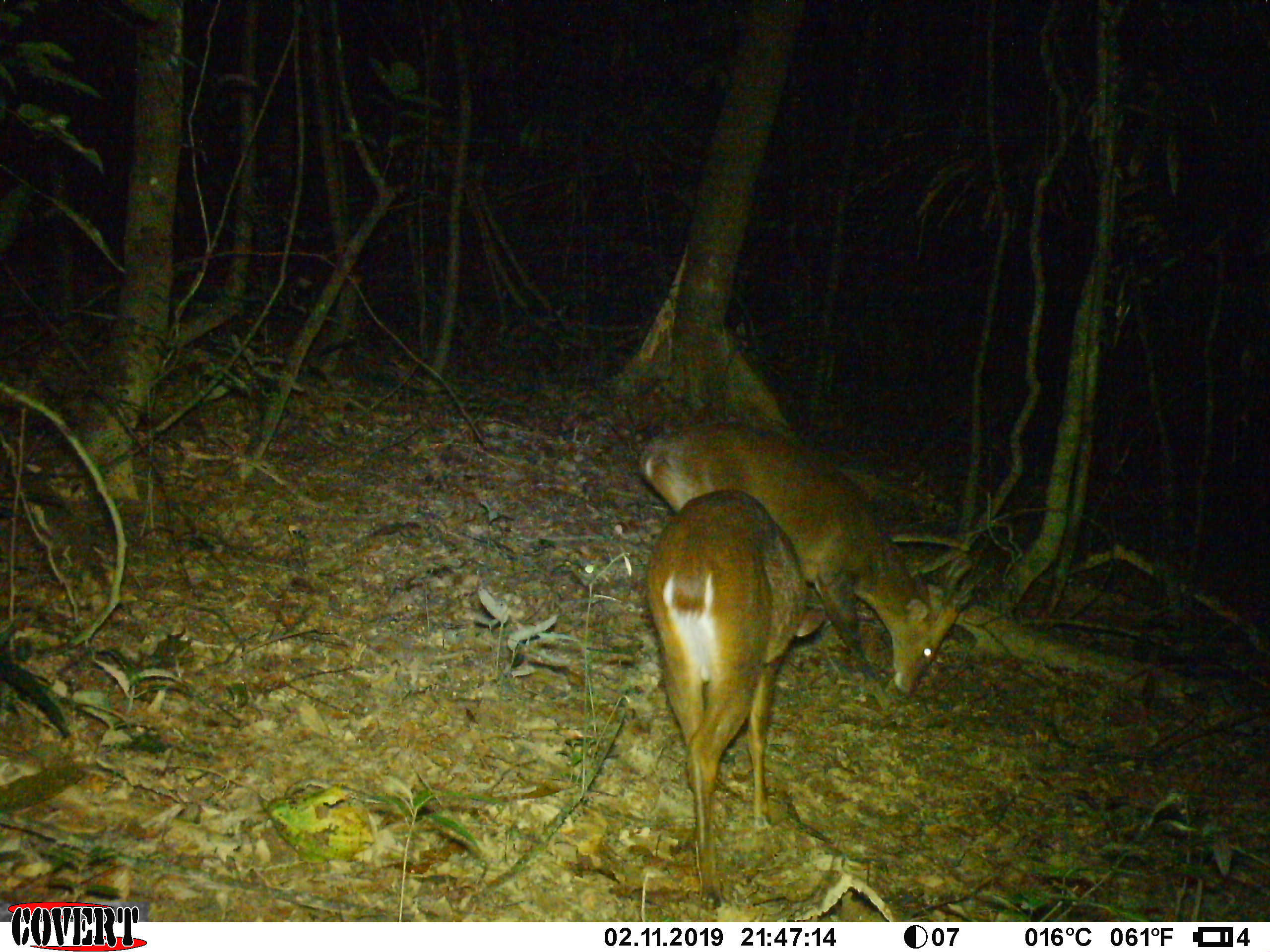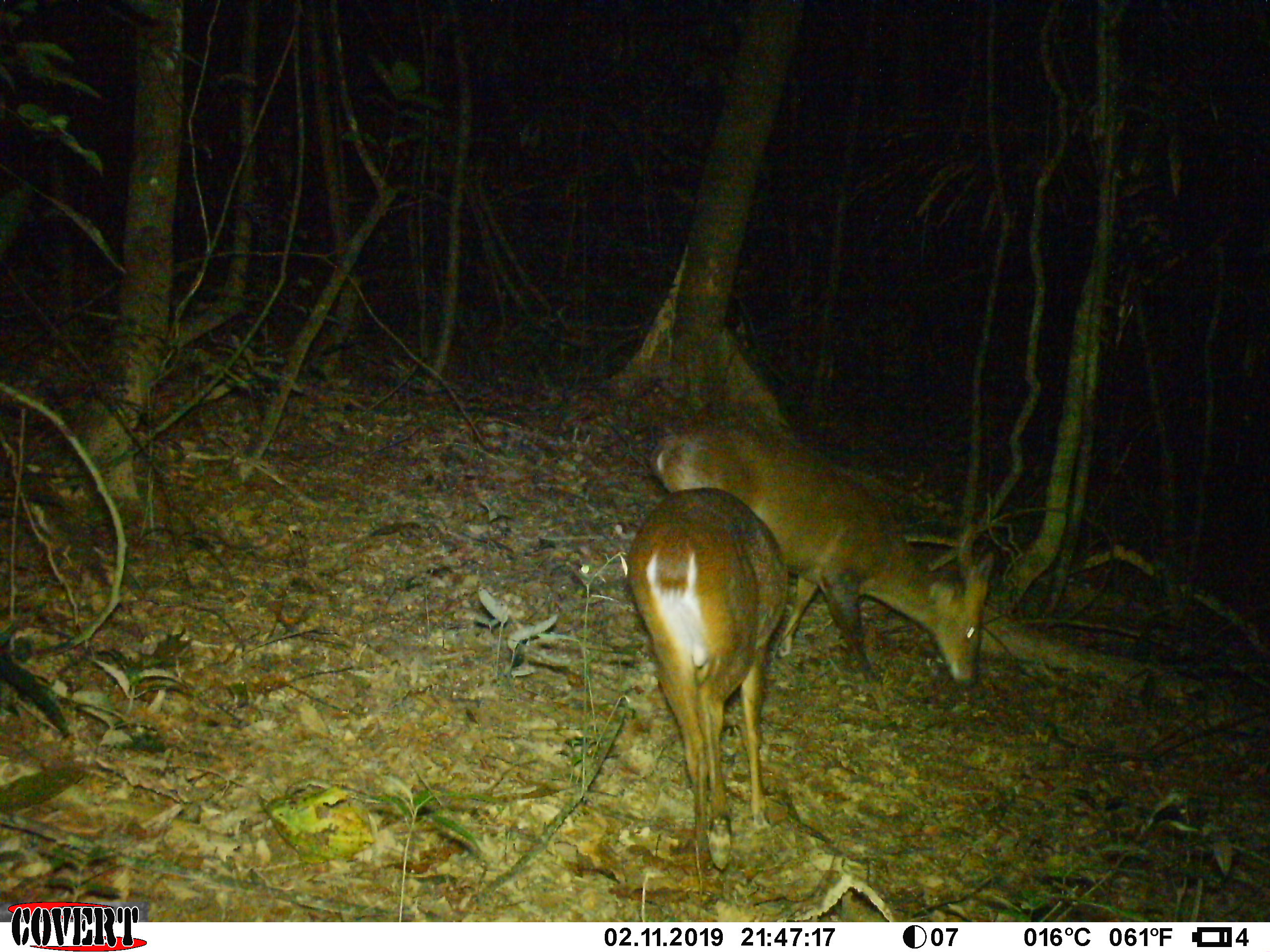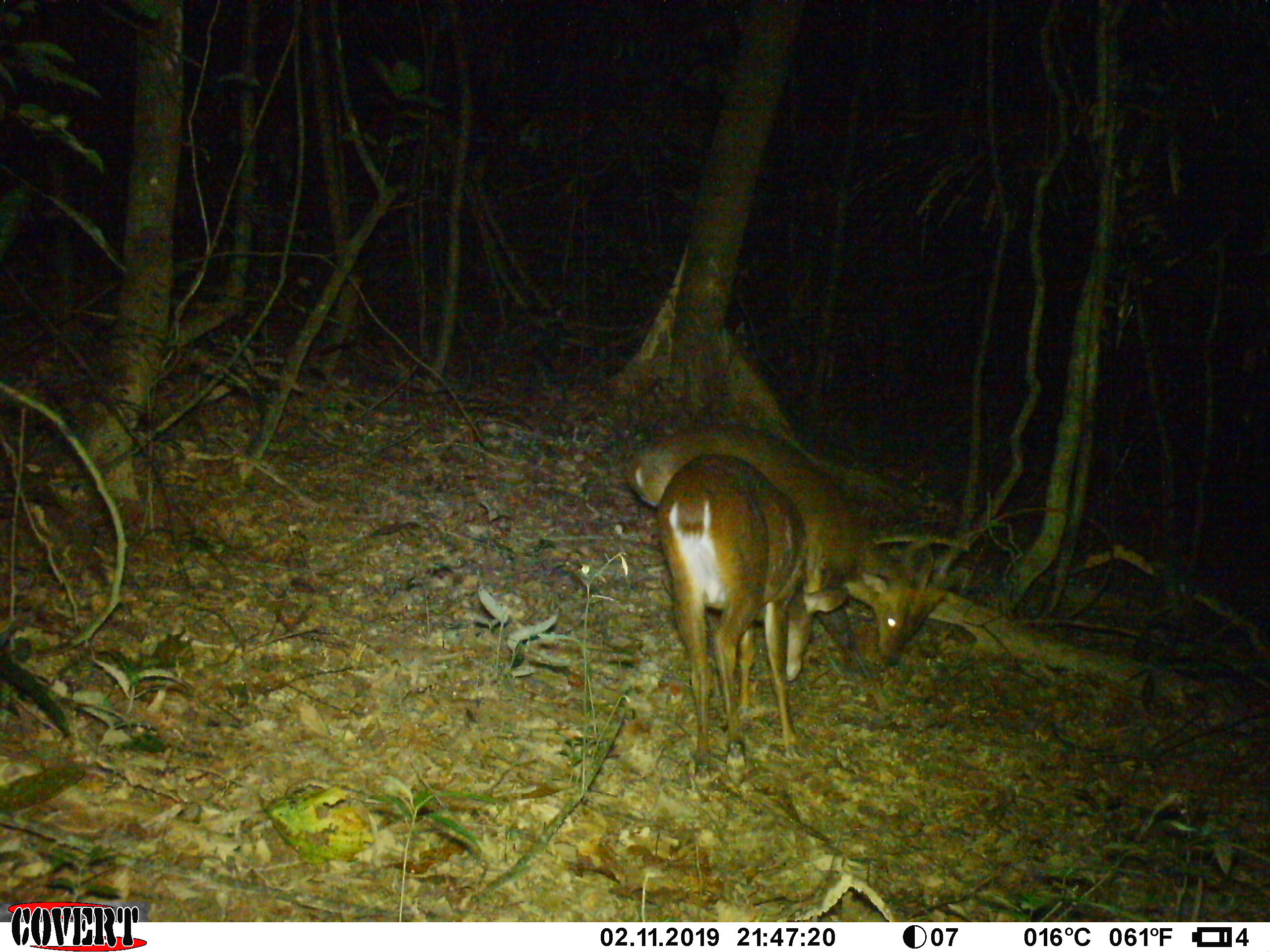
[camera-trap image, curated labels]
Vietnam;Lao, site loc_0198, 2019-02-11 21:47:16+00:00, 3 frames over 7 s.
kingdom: Animalia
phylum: Chordata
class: Mammalia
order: Artiodactyla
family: Cervidae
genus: Muntiacus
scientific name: Muntiacus vuquangensis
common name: large-antlered muntjac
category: large antlered muntjac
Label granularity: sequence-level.